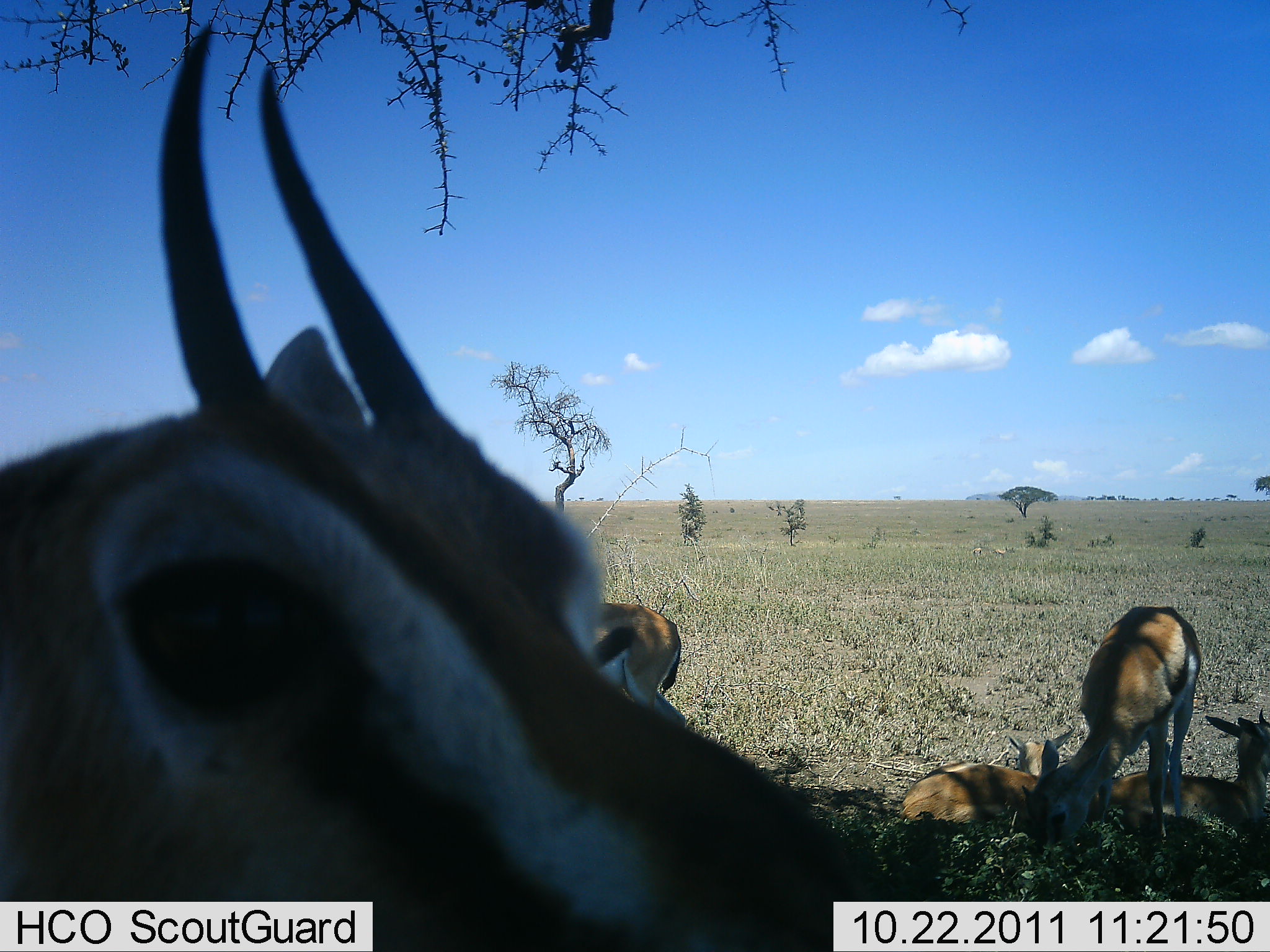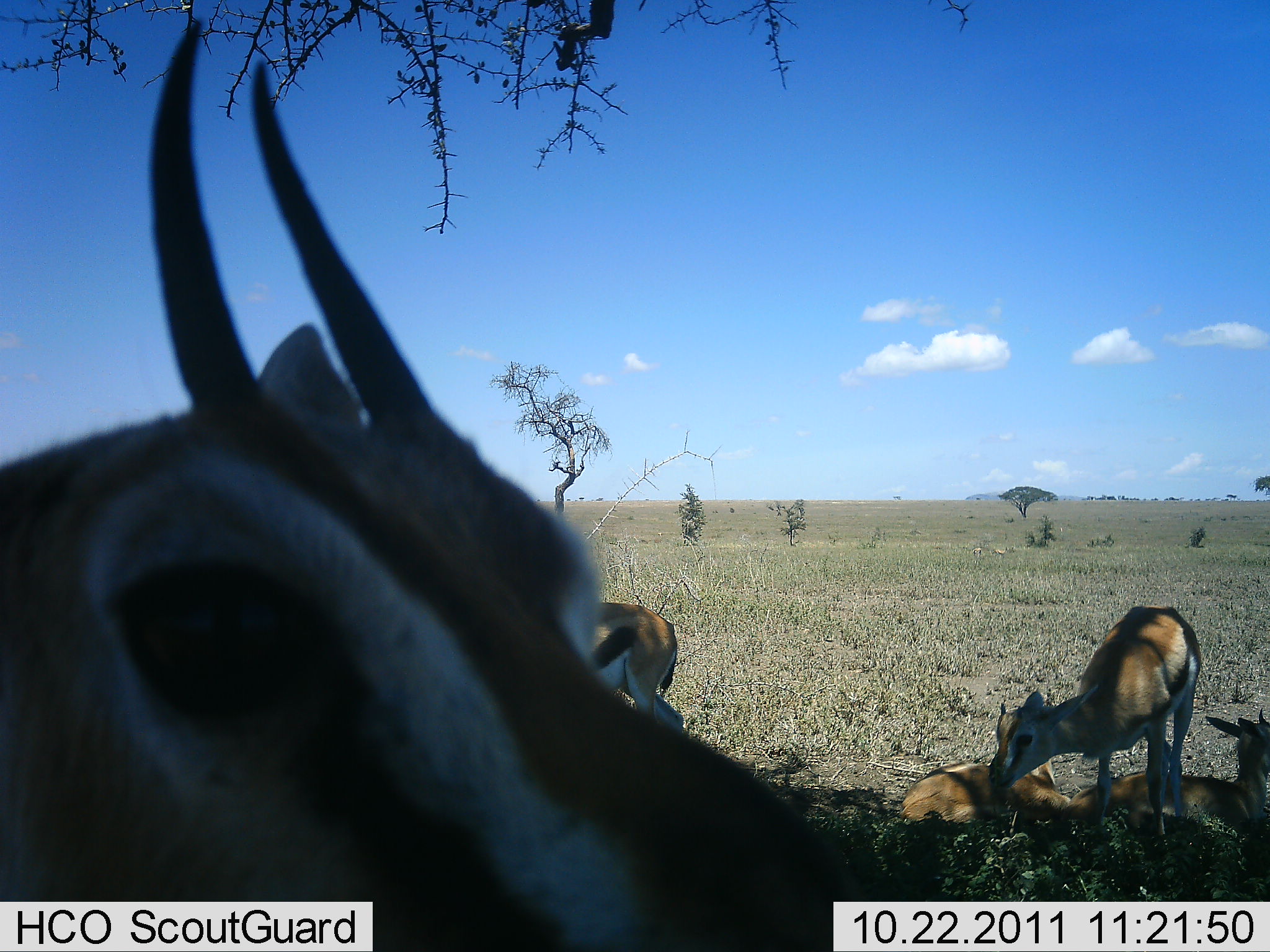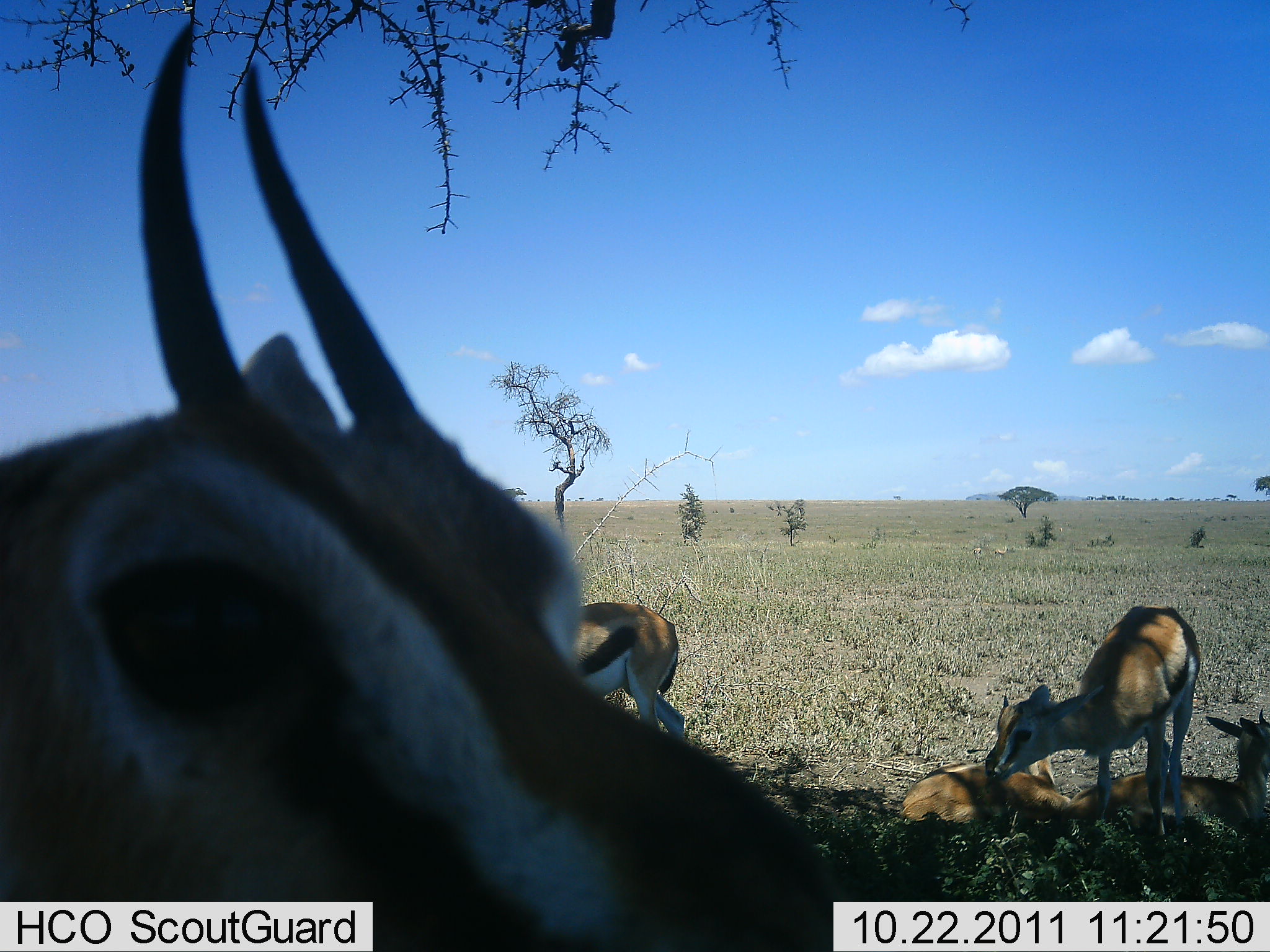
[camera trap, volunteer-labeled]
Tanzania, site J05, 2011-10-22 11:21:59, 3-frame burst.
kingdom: Animalia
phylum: Chordata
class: Mammalia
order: Artiodactyla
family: Bovidae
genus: Eudorcas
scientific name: Eudorcas thomsonii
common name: thomson's gazelle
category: gazellethomsons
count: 5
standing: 50%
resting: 92%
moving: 17%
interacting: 25%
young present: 0%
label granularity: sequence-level